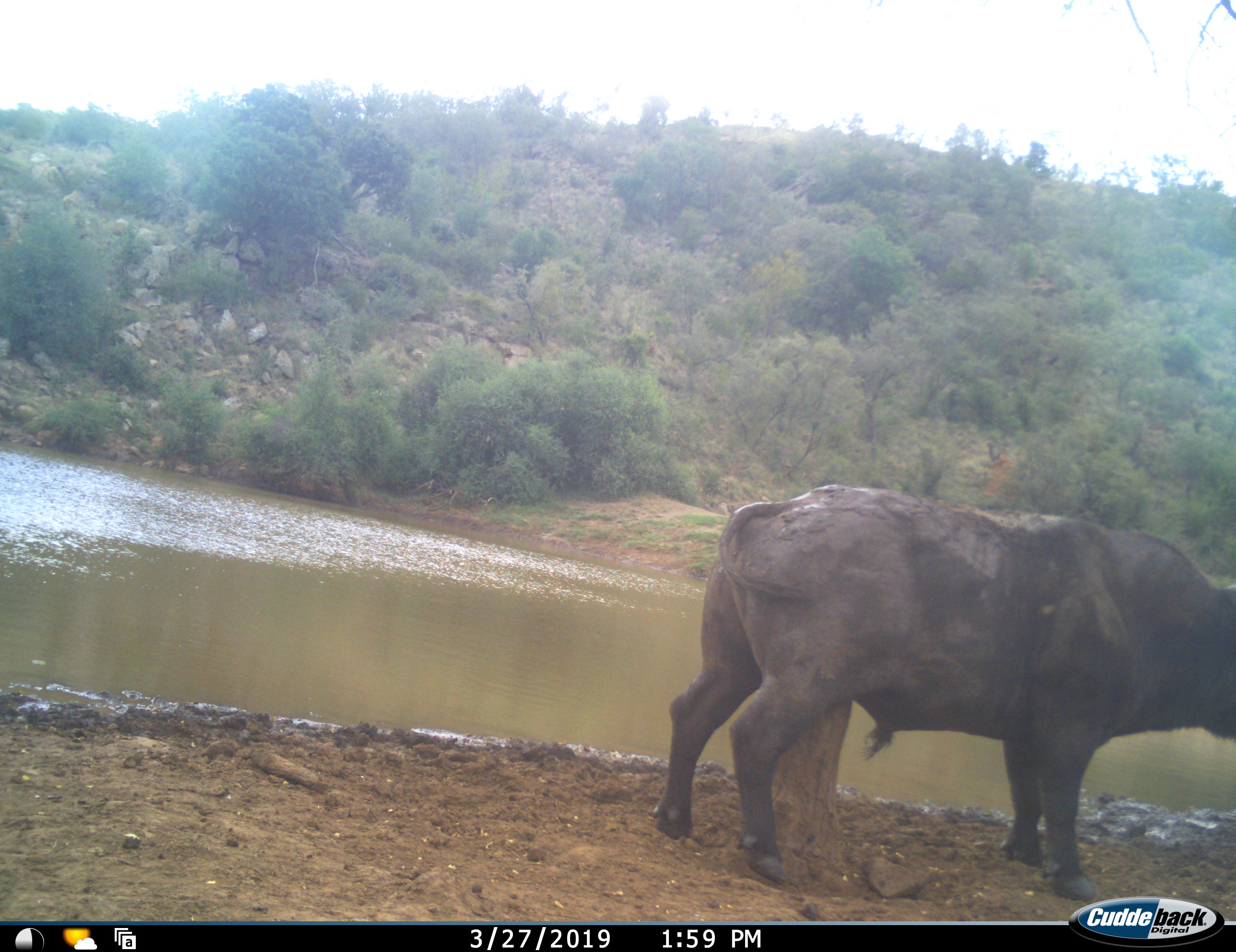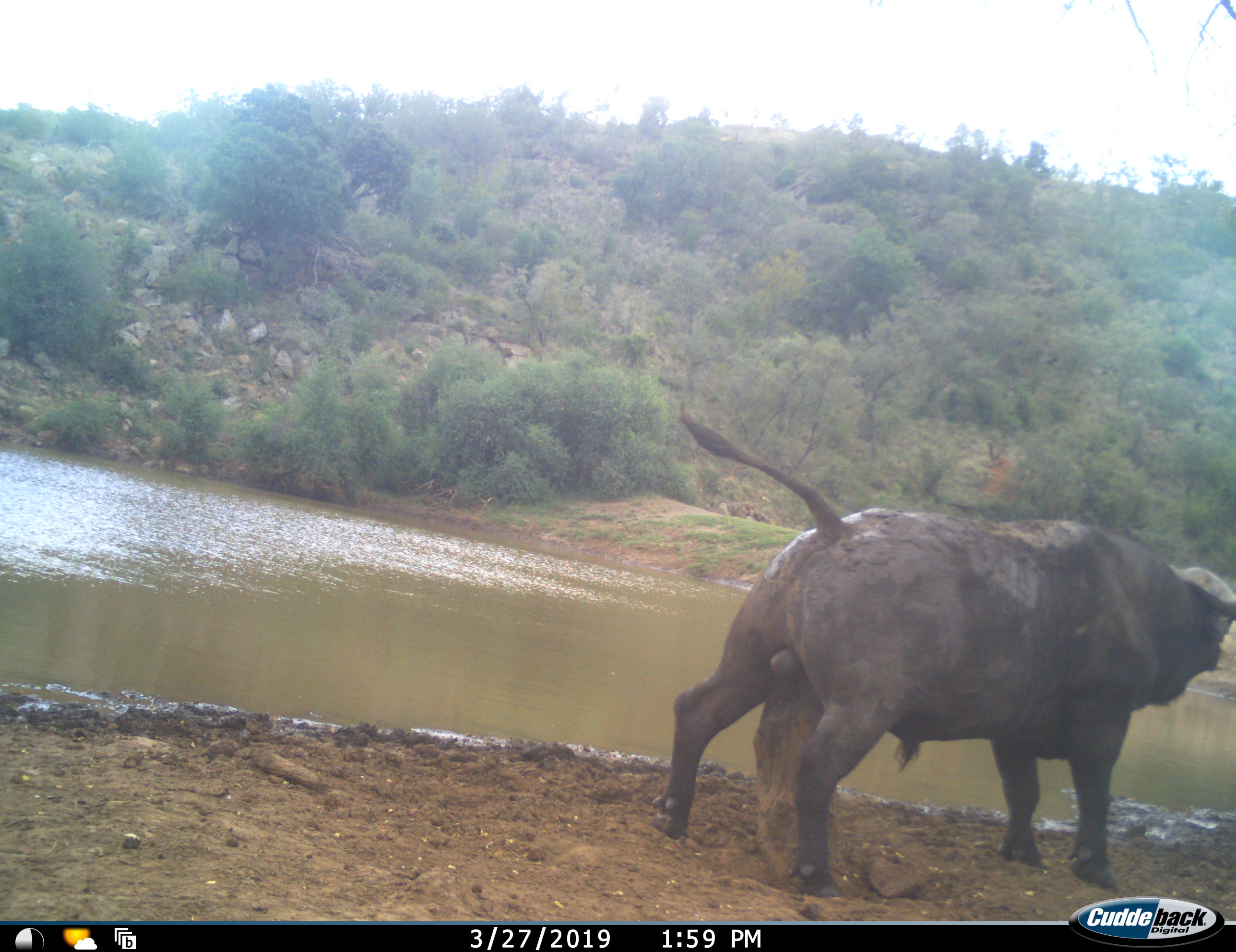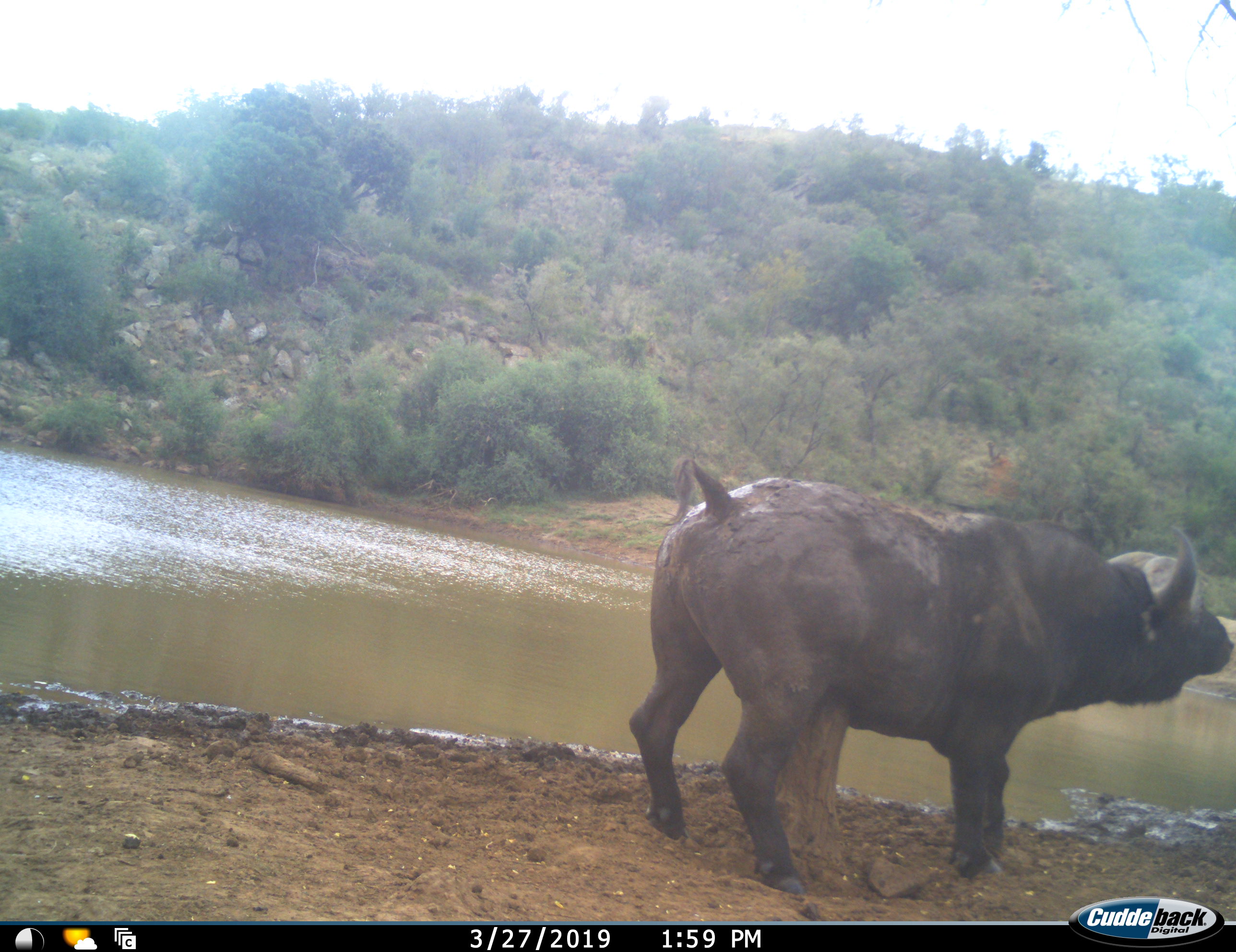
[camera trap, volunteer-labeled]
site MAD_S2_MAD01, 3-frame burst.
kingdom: Animalia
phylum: Chordata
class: Mammalia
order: Artiodactyla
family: Bovidae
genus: Syncerus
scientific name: Syncerus caffer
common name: african buffalo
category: buffalo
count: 1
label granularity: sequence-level